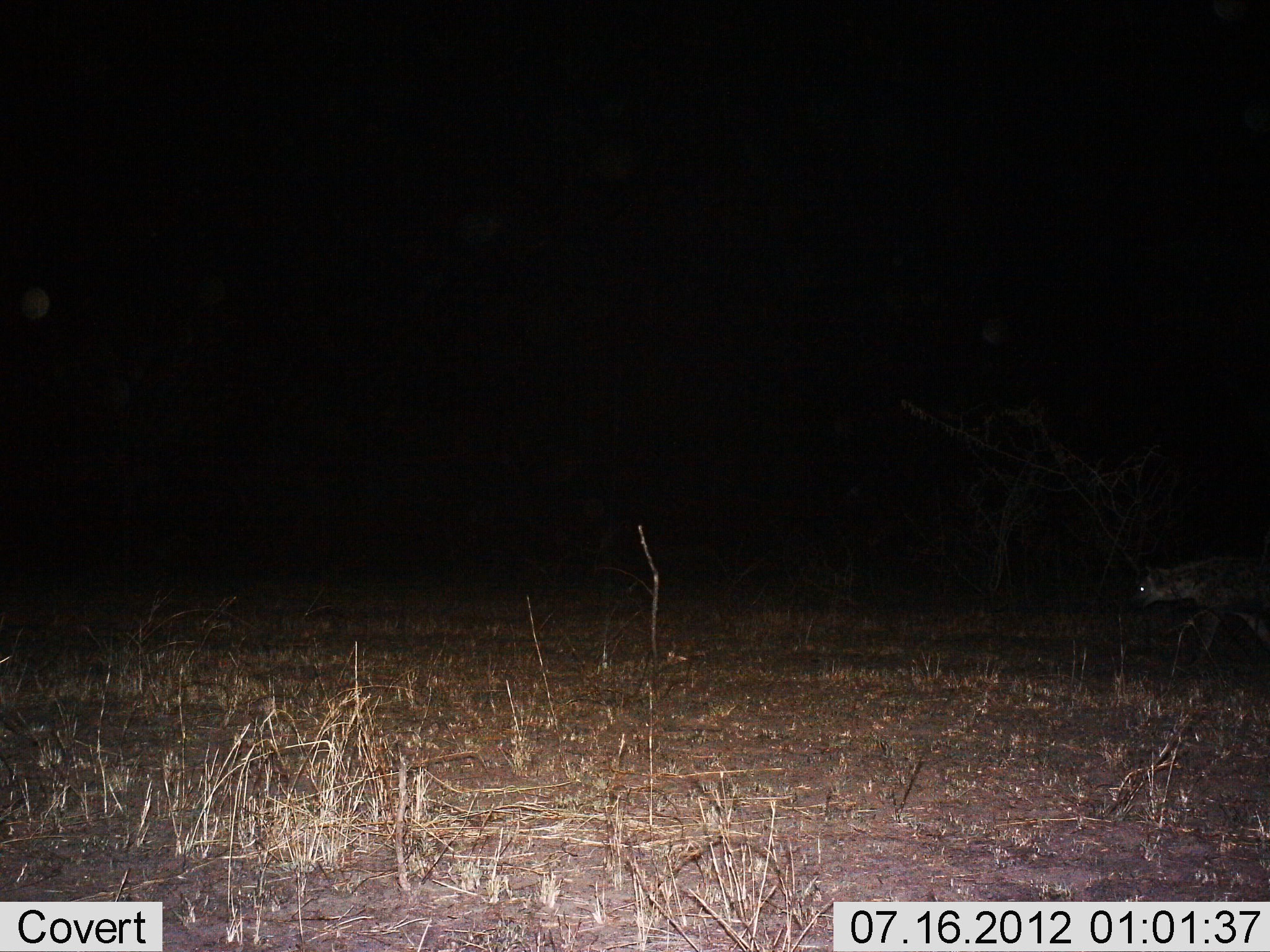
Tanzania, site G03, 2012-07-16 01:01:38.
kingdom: Animalia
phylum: Chordata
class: Mammalia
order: Carnivora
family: Hyaenidae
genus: Crocuta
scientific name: Crocuta crocuta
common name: spotted hyena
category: hyenaspotted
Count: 1.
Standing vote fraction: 0%.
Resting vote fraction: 0%.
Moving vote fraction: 100%.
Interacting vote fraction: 0%.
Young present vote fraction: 0%.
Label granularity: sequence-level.